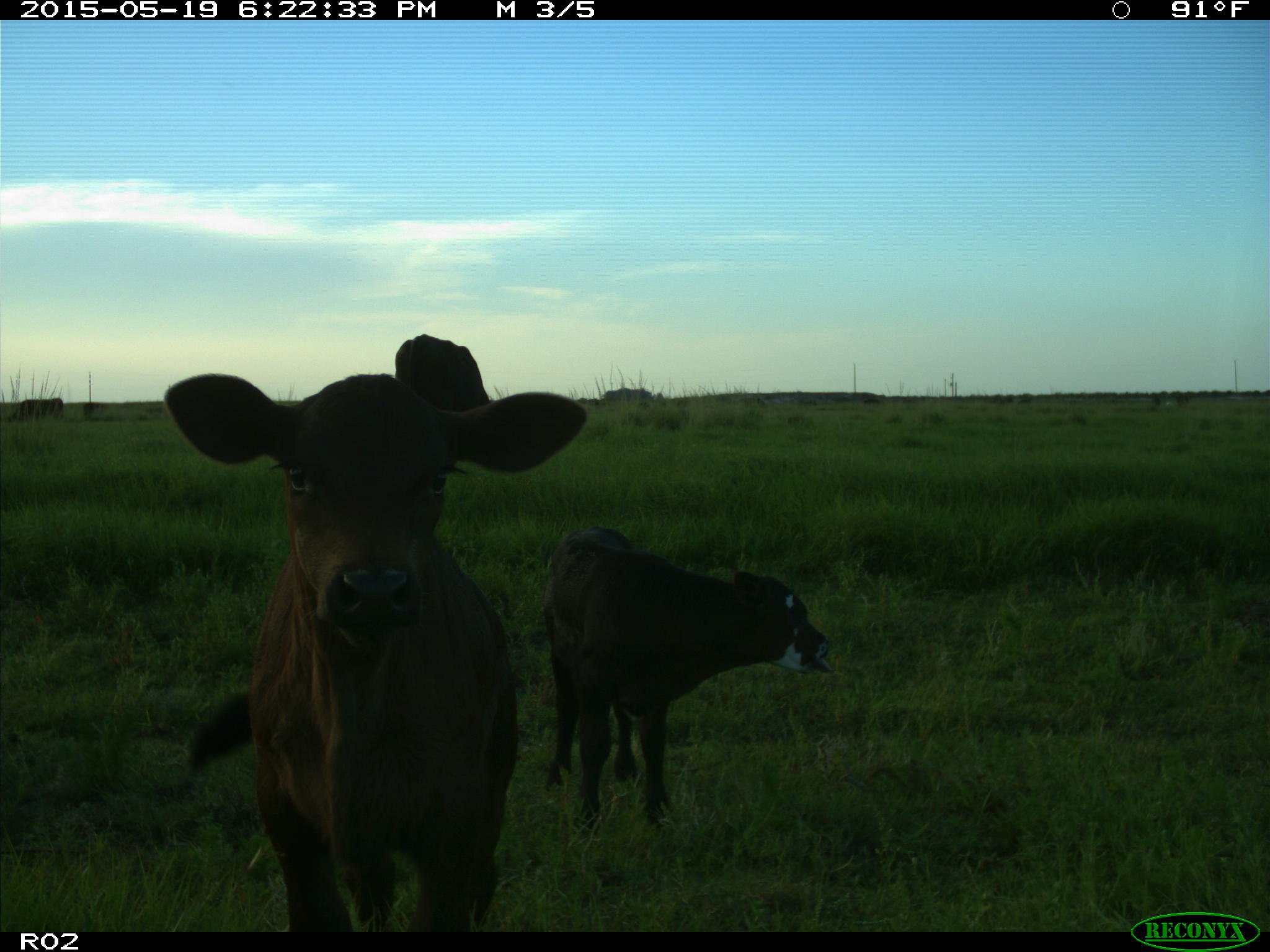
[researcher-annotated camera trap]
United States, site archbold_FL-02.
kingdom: Animalia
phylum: Chordata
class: Mammalia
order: Artiodactyla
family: Bovidae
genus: Bos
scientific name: Bos taurus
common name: domestic cow